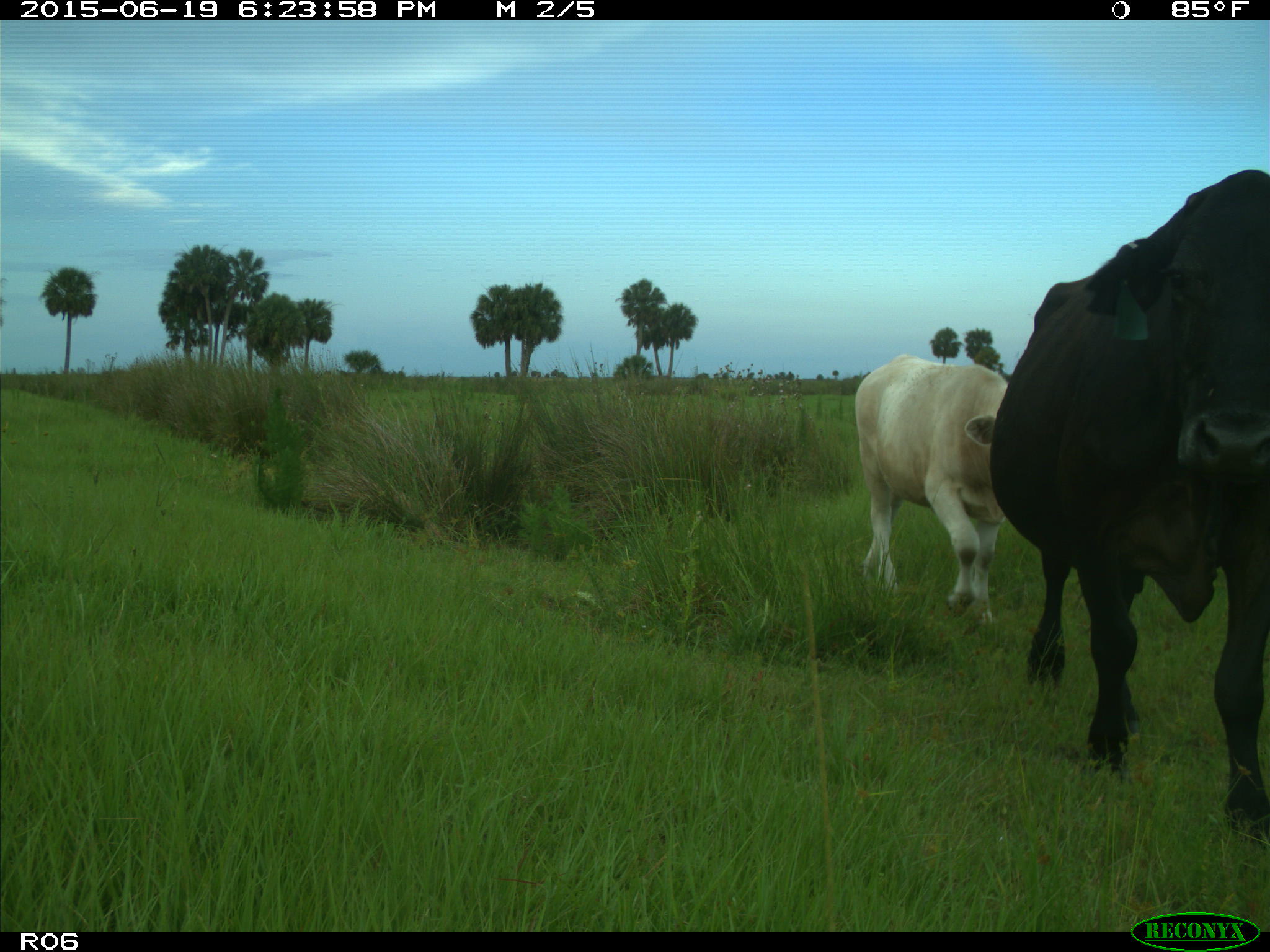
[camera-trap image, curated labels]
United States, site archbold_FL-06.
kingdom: Animalia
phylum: Chordata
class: Mammalia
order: Artiodactyla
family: Bovidae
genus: Bos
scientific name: Bos taurus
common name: domestic cow